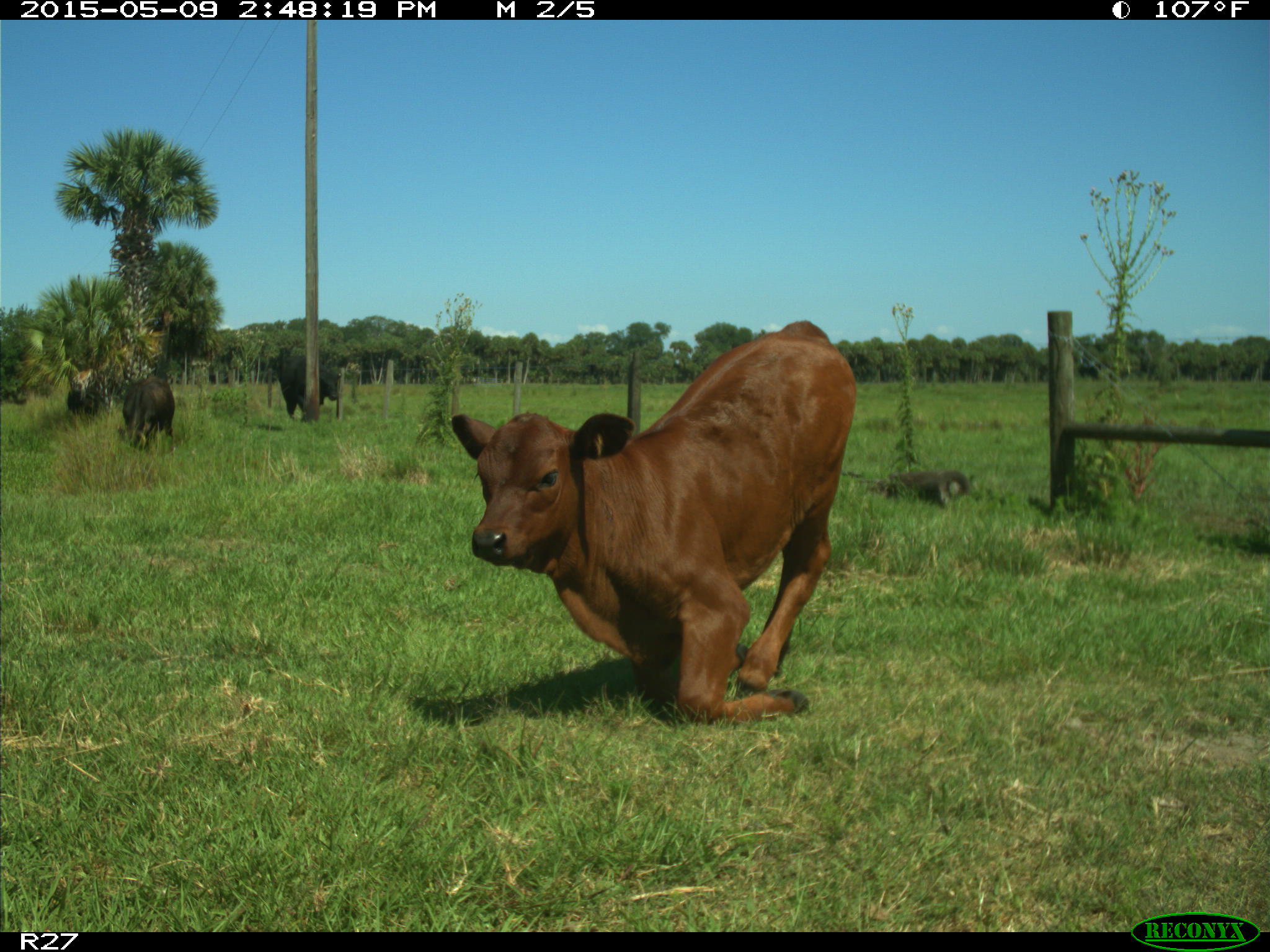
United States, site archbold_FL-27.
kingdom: Animalia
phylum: Chordata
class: Mammalia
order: Artiodactyla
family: Bovidae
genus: Bos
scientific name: Bos taurus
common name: domestic cow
Bos taurus (domestic cow).